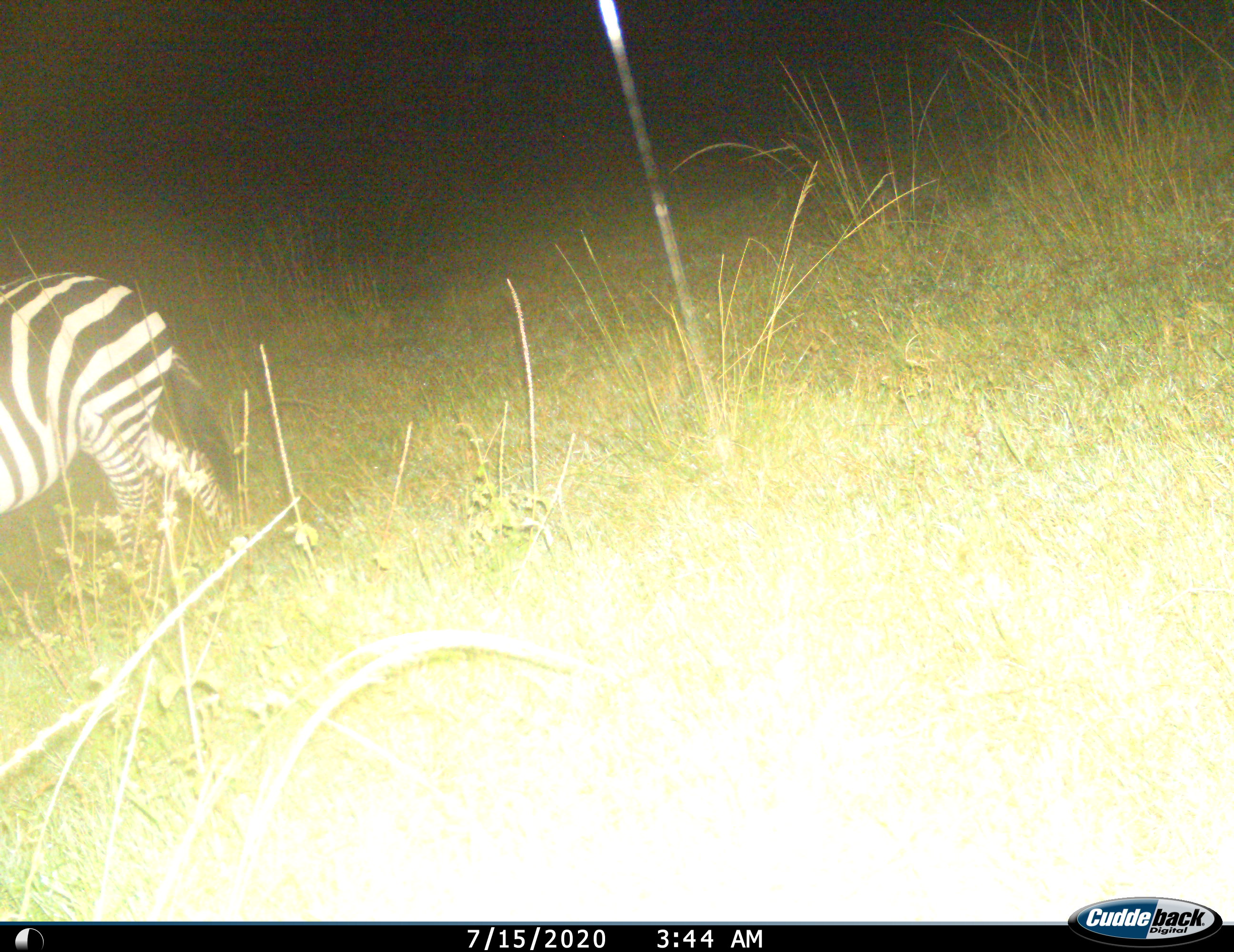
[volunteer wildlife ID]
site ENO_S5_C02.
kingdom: Animalia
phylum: Chordata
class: Mammalia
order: Perissodactyla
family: Equidae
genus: Equus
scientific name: Equus quagga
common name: plains zebra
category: zebraplains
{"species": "zebraplains (plains zebra) (Equus quagga)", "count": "1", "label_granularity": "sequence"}